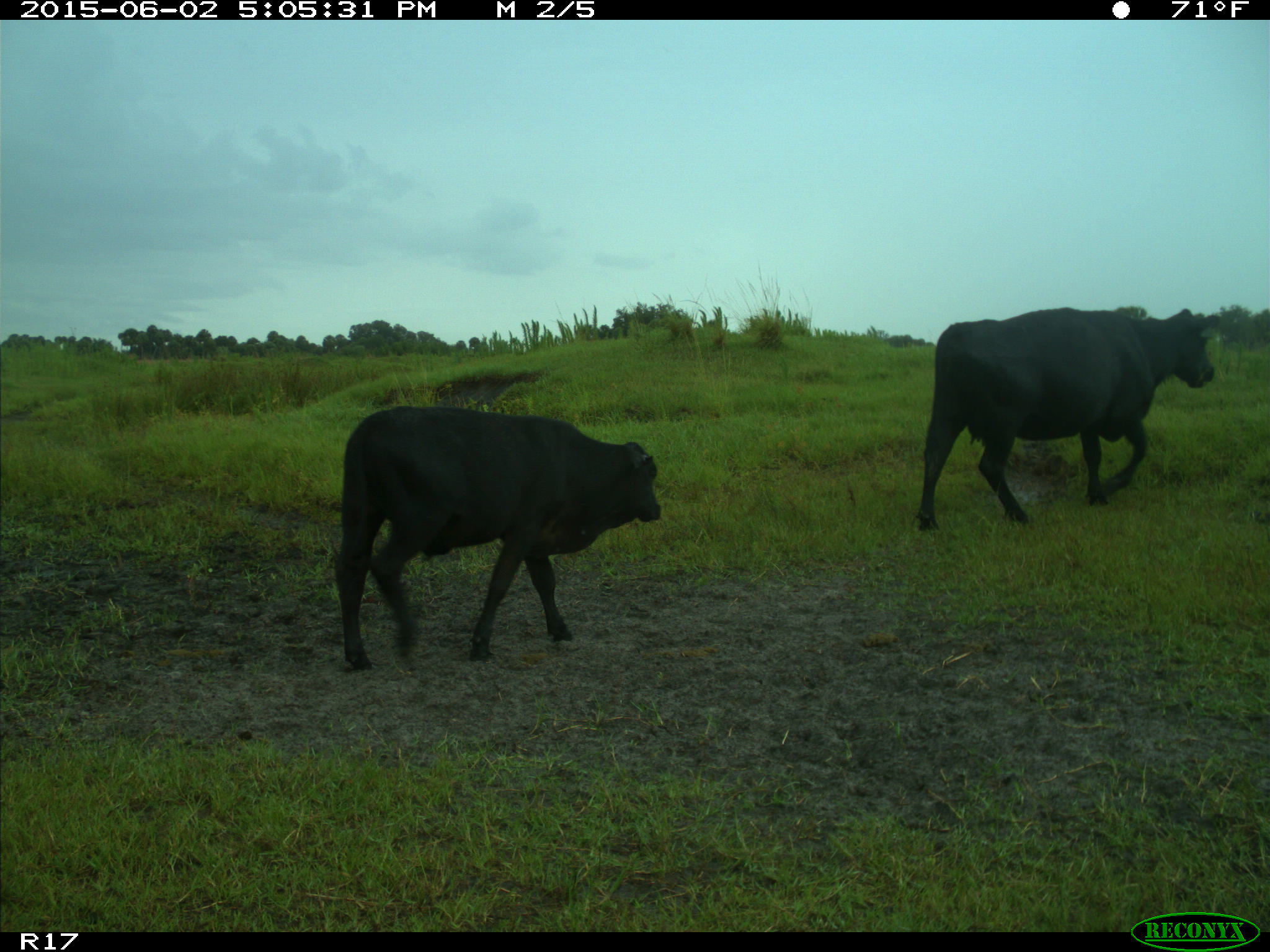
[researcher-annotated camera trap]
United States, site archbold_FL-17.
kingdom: Animalia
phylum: Chordata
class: Mammalia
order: Artiodactyla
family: Bovidae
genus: Bos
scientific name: Bos taurus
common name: domestic cow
Bos taurus (domestic cow).